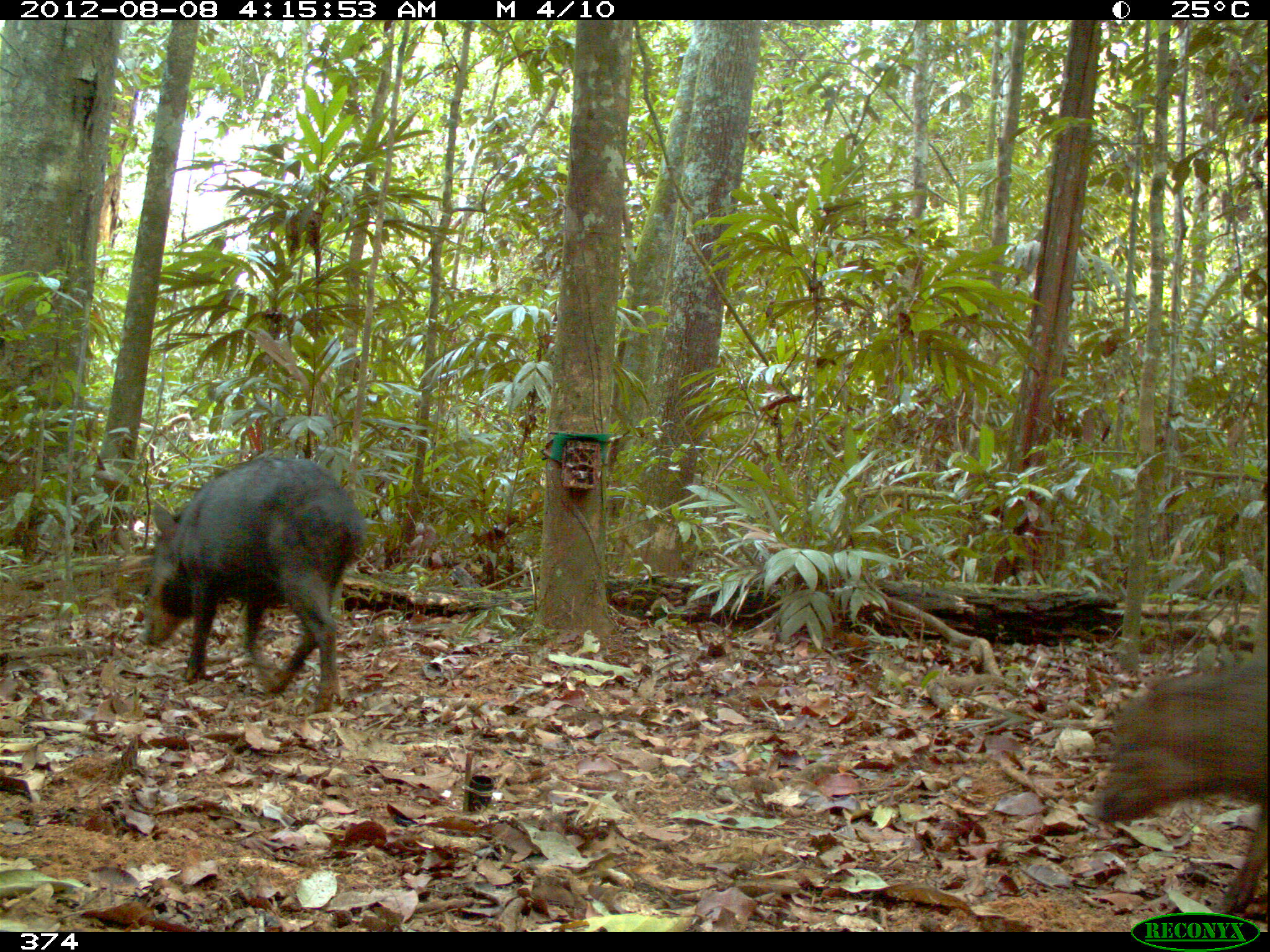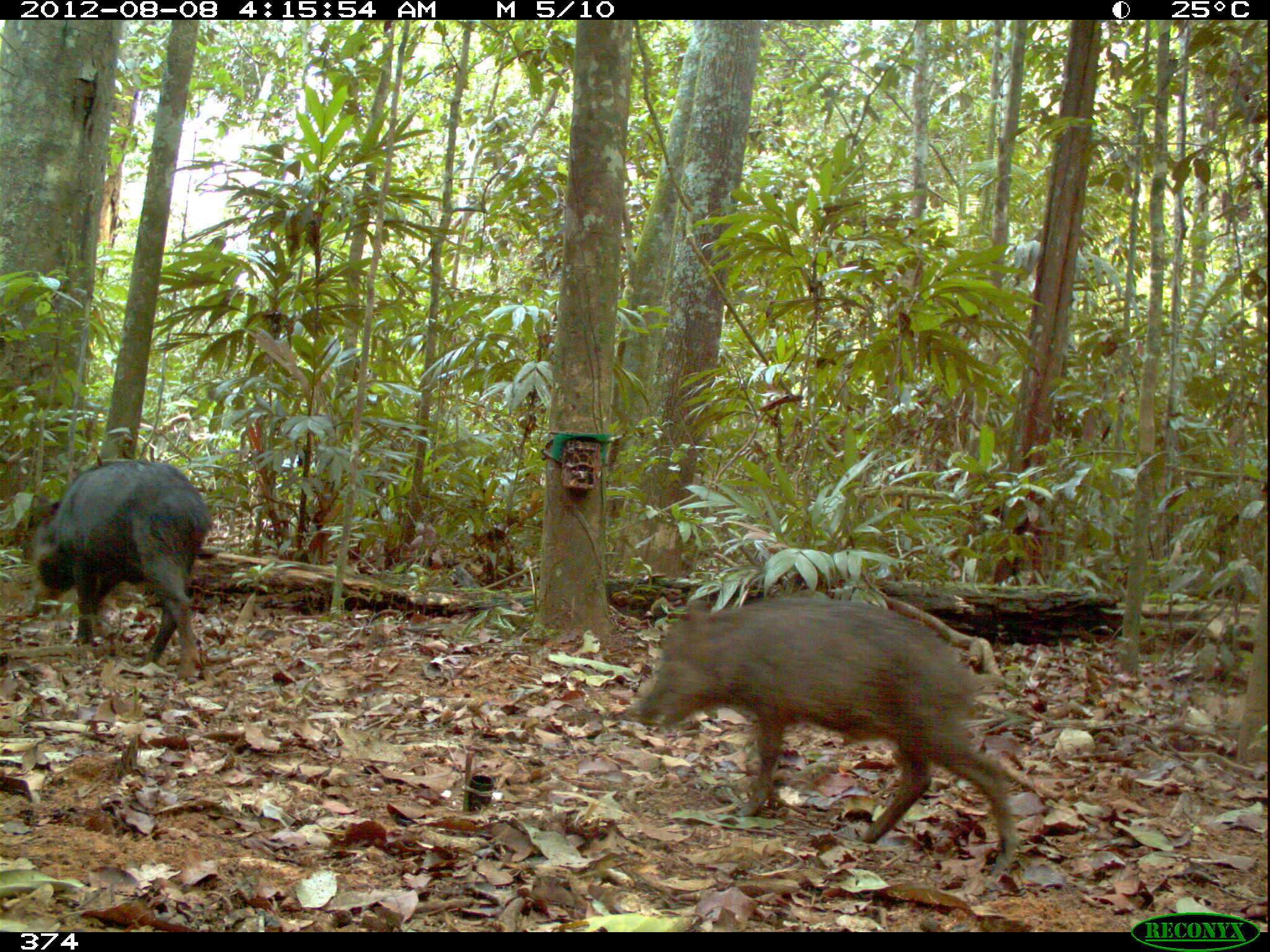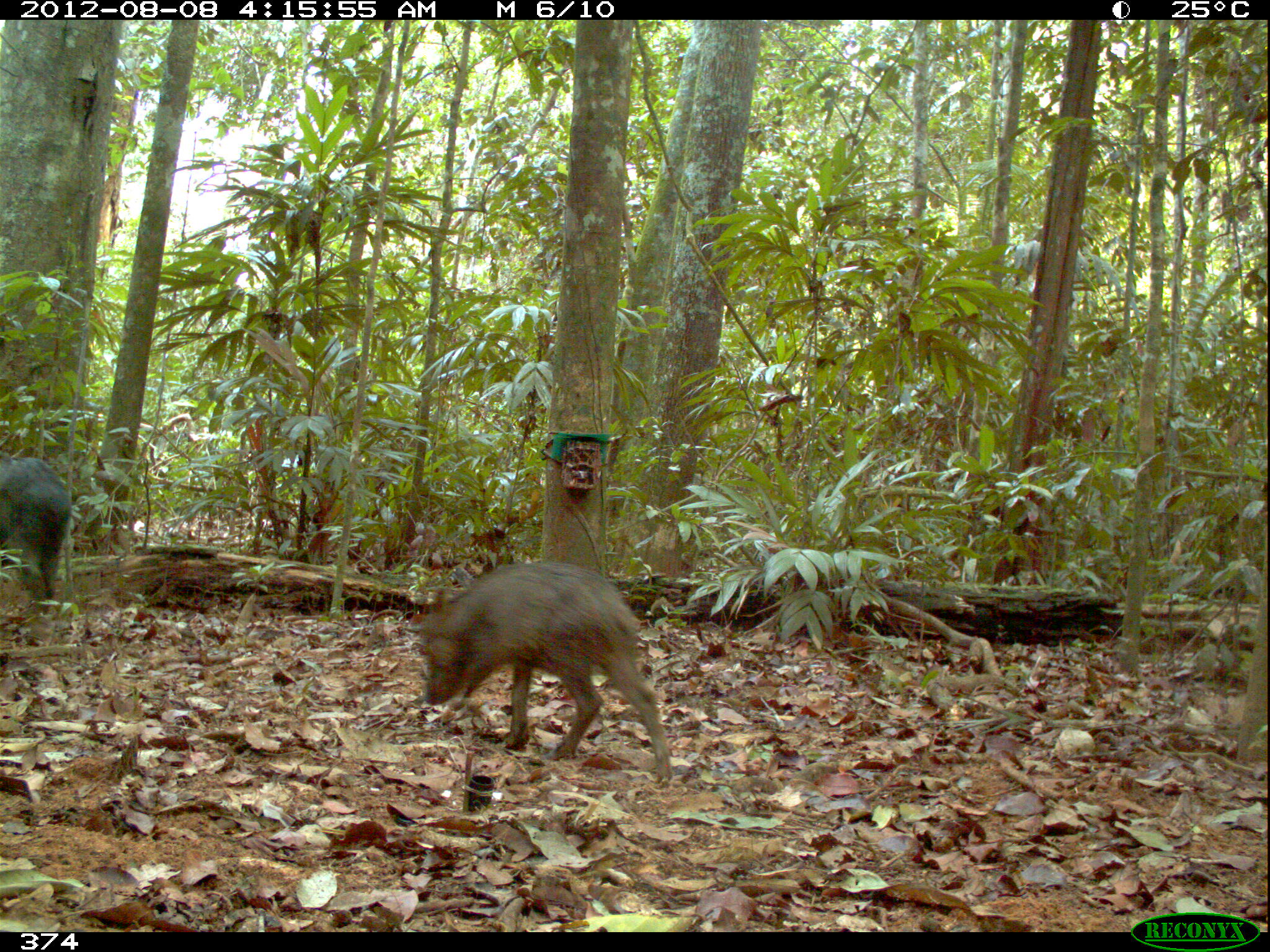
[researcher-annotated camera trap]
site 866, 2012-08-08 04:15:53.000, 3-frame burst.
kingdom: Animalia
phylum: Chordata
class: Mammalia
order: Artiodactyla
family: Tayassuidae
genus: Tayassu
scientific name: Tayassu pecari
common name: white-lipped peccary